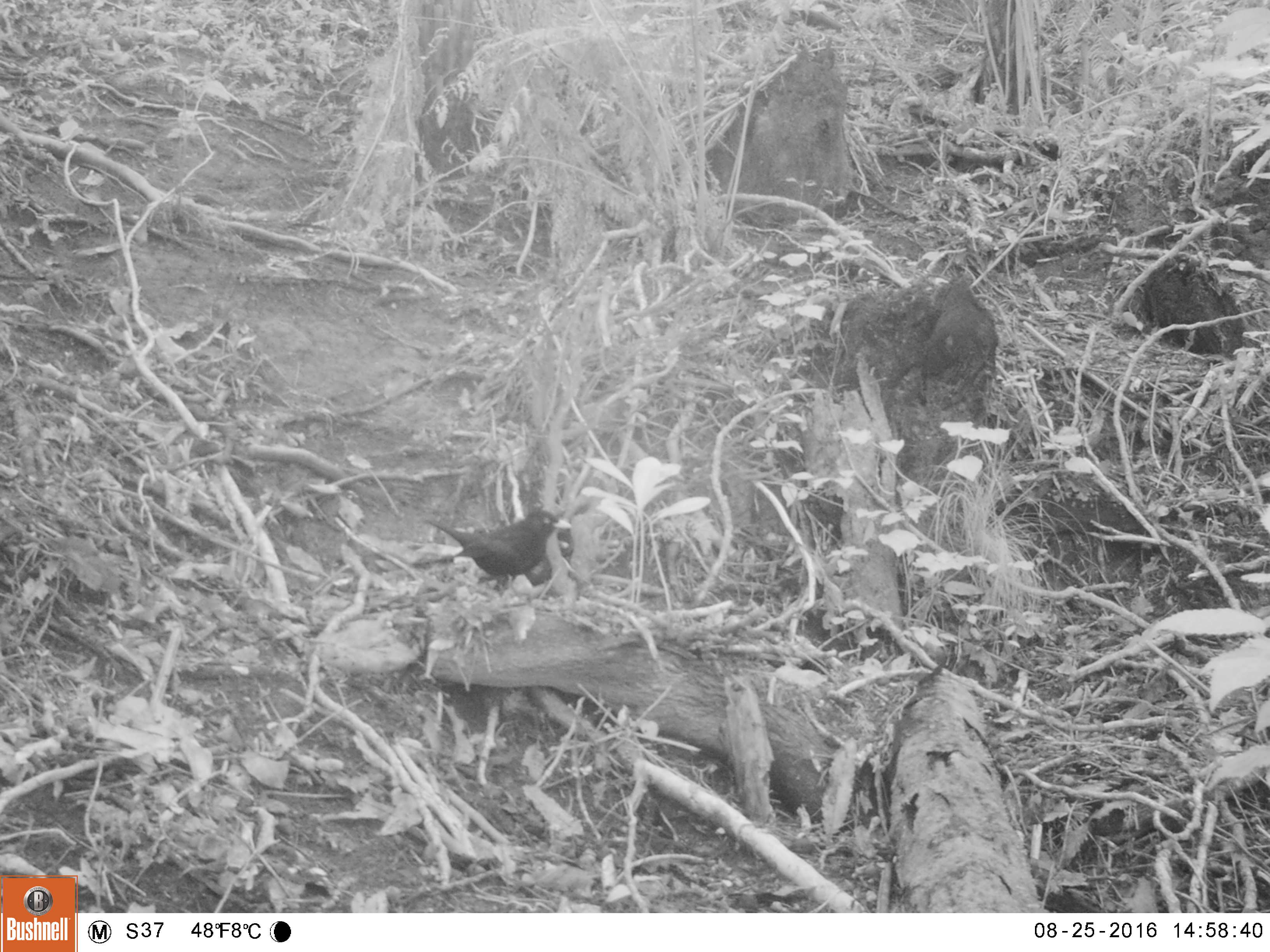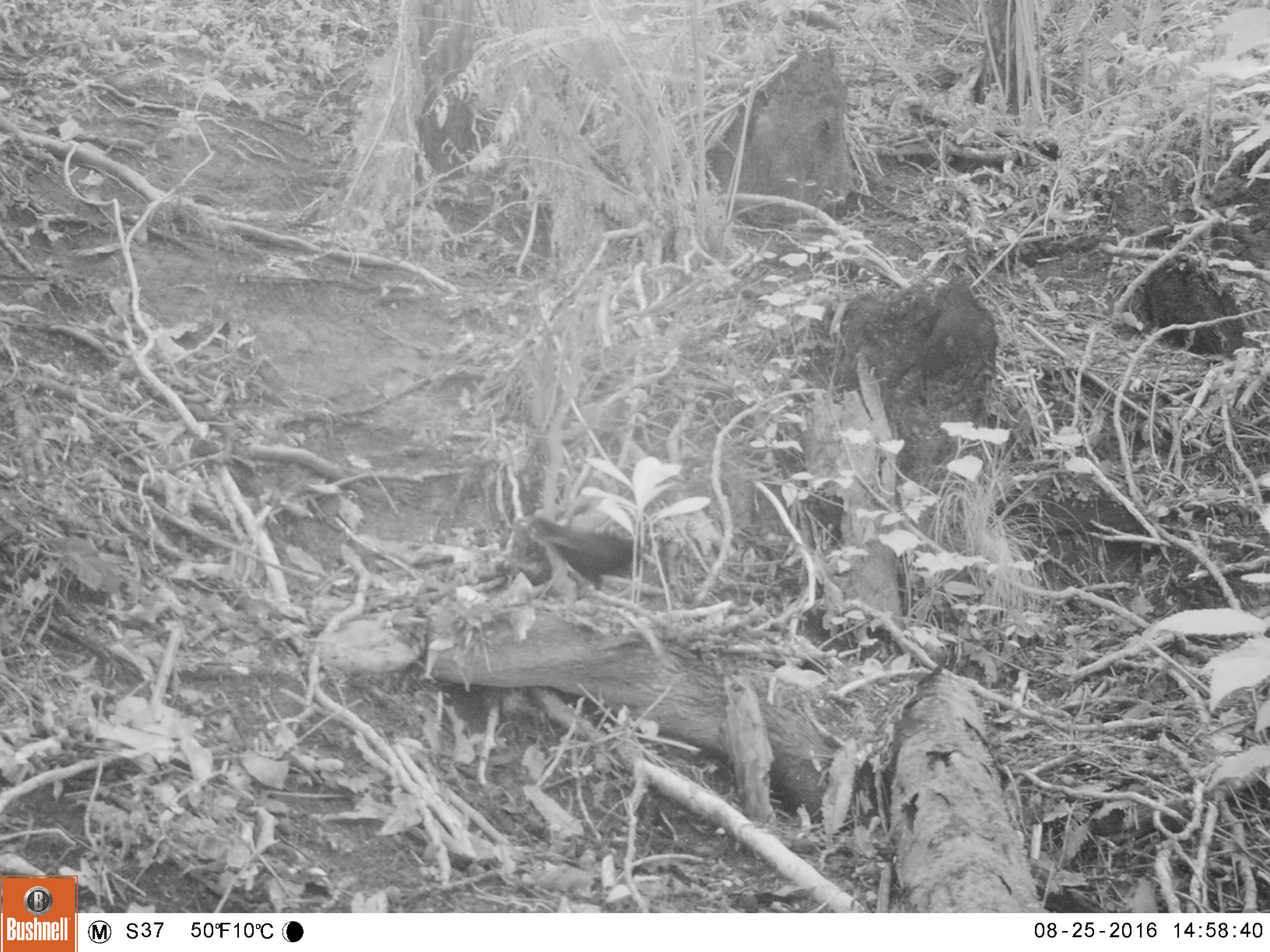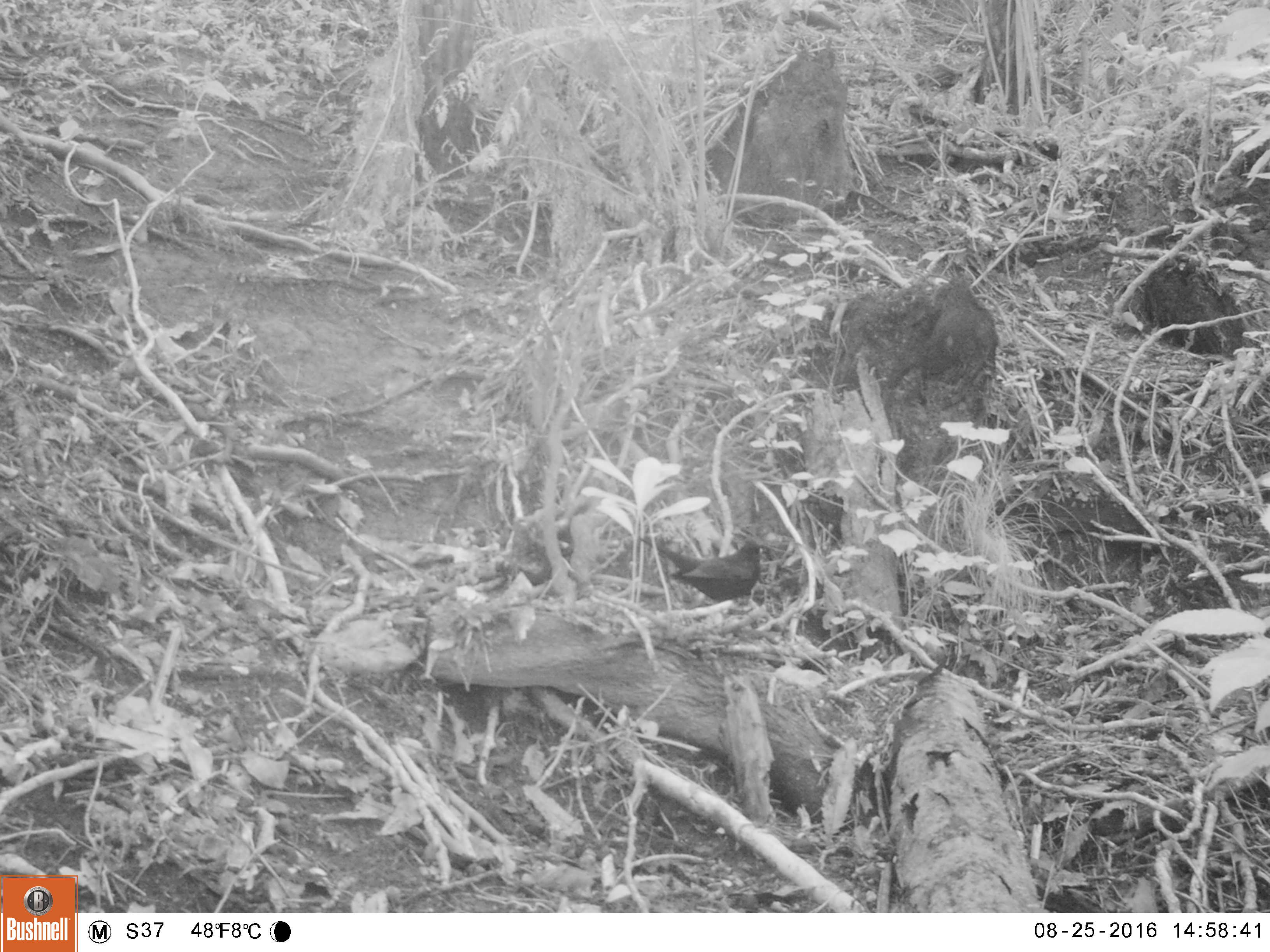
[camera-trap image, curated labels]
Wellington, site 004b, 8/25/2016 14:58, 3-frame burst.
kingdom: Animalia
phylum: Chordata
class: Aves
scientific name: Aves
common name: bird